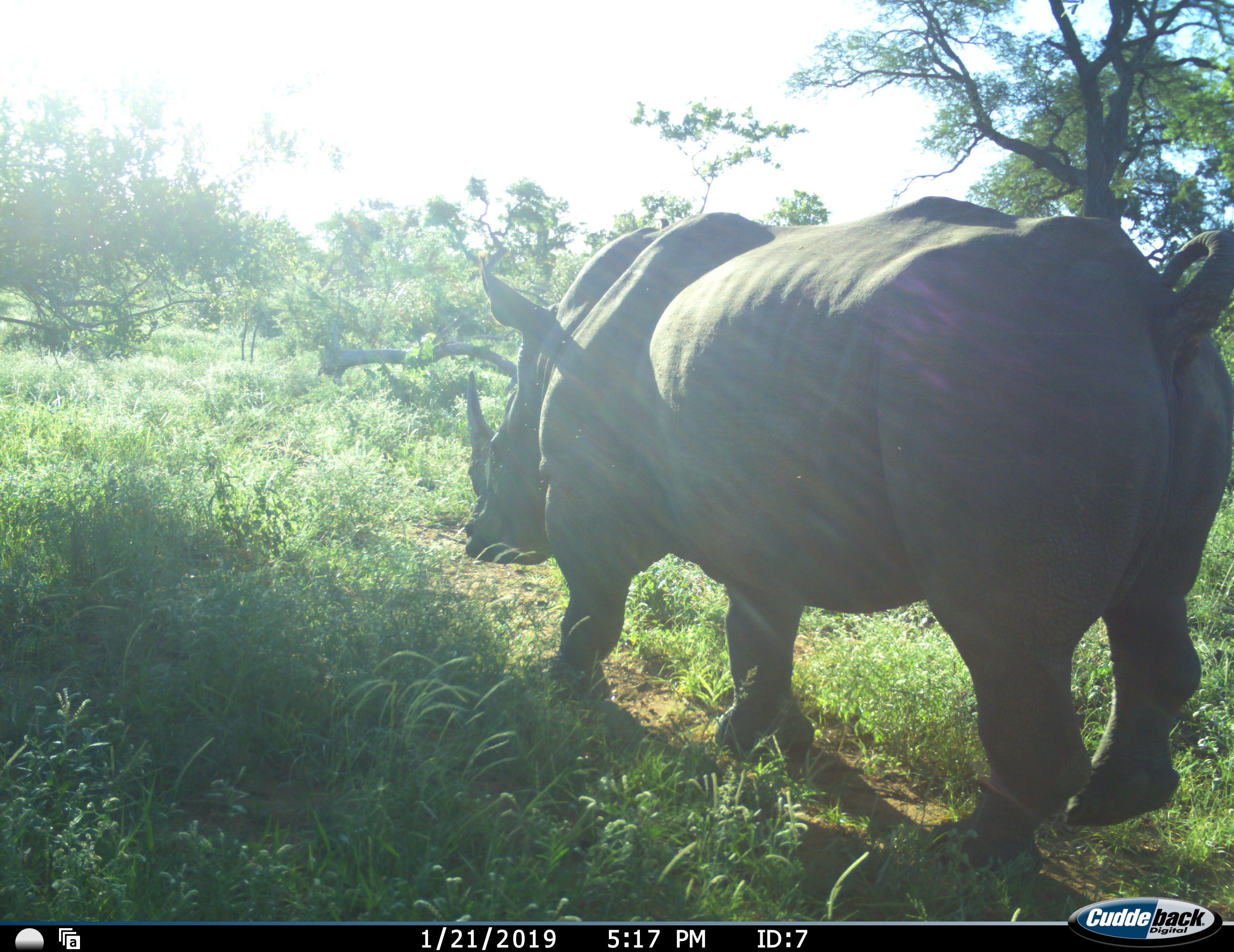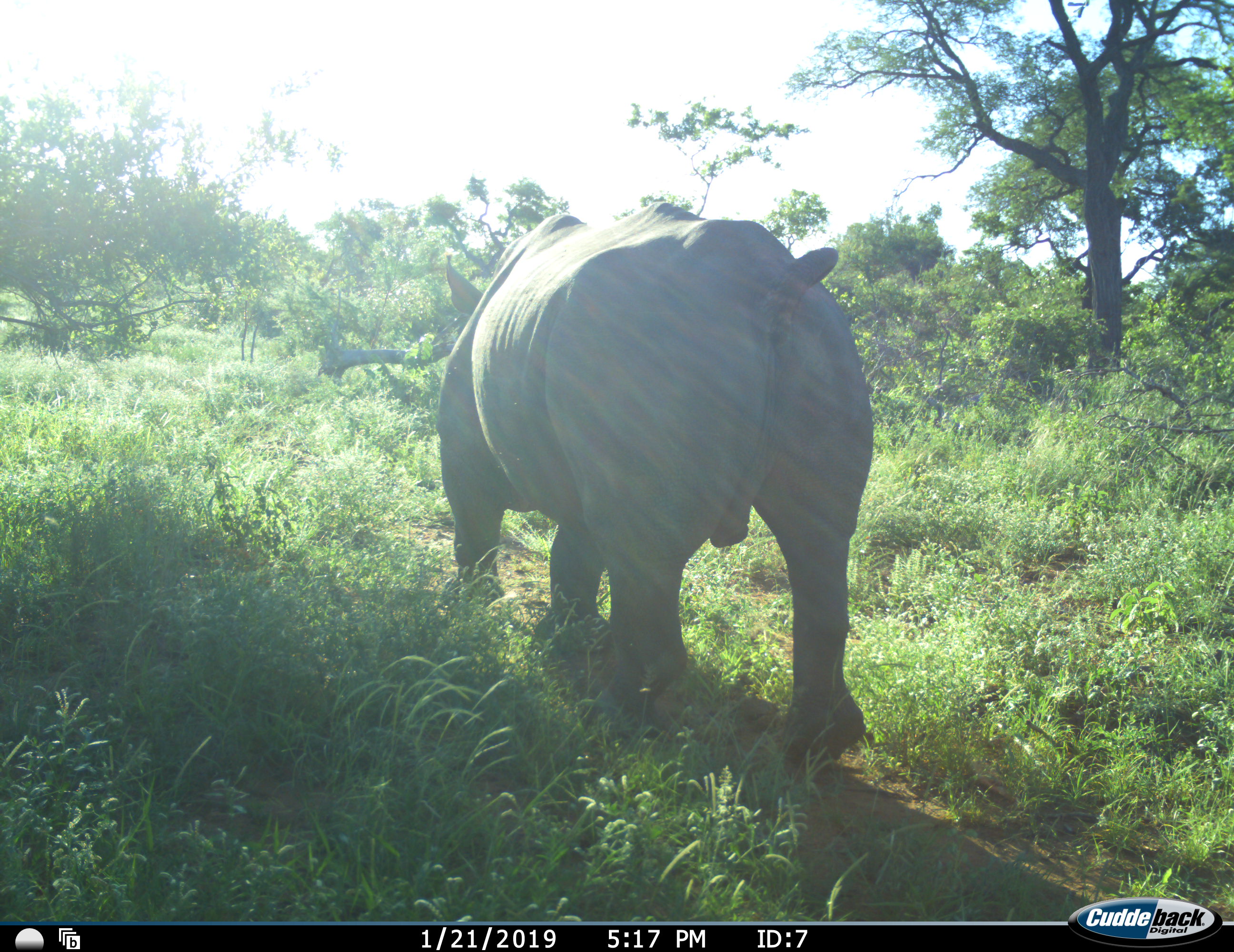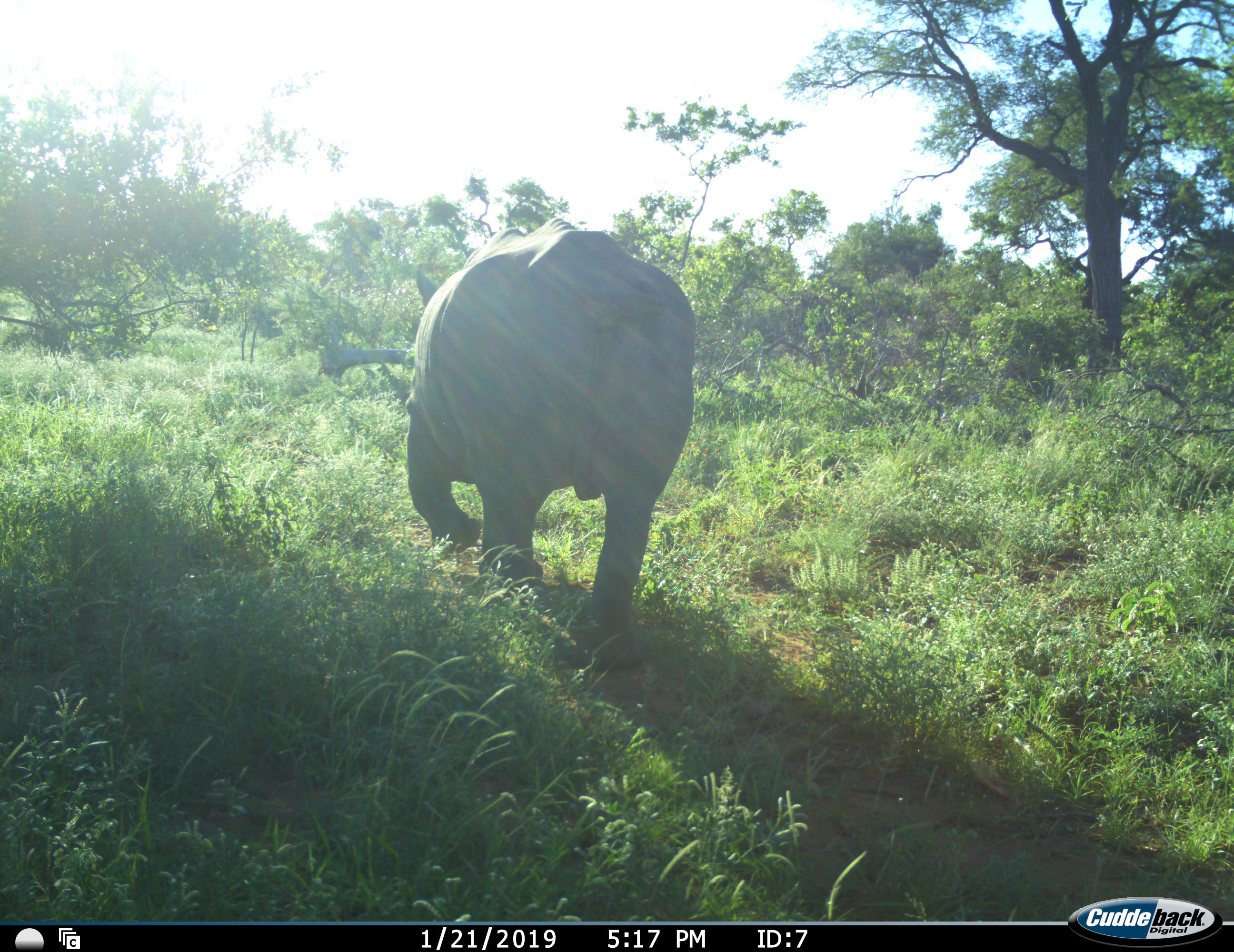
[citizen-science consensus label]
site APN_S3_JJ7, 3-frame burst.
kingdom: Animalia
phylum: Chordata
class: Mammalia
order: Perissodactyla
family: Rhinocerotidae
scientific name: Rhinocerotidae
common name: unknown rhinoceros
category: rhinocerosunknown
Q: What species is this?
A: Rhinocerosunknown (unknown rhinoceros) (Rhinocerotidae).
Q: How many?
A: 1.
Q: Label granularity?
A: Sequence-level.